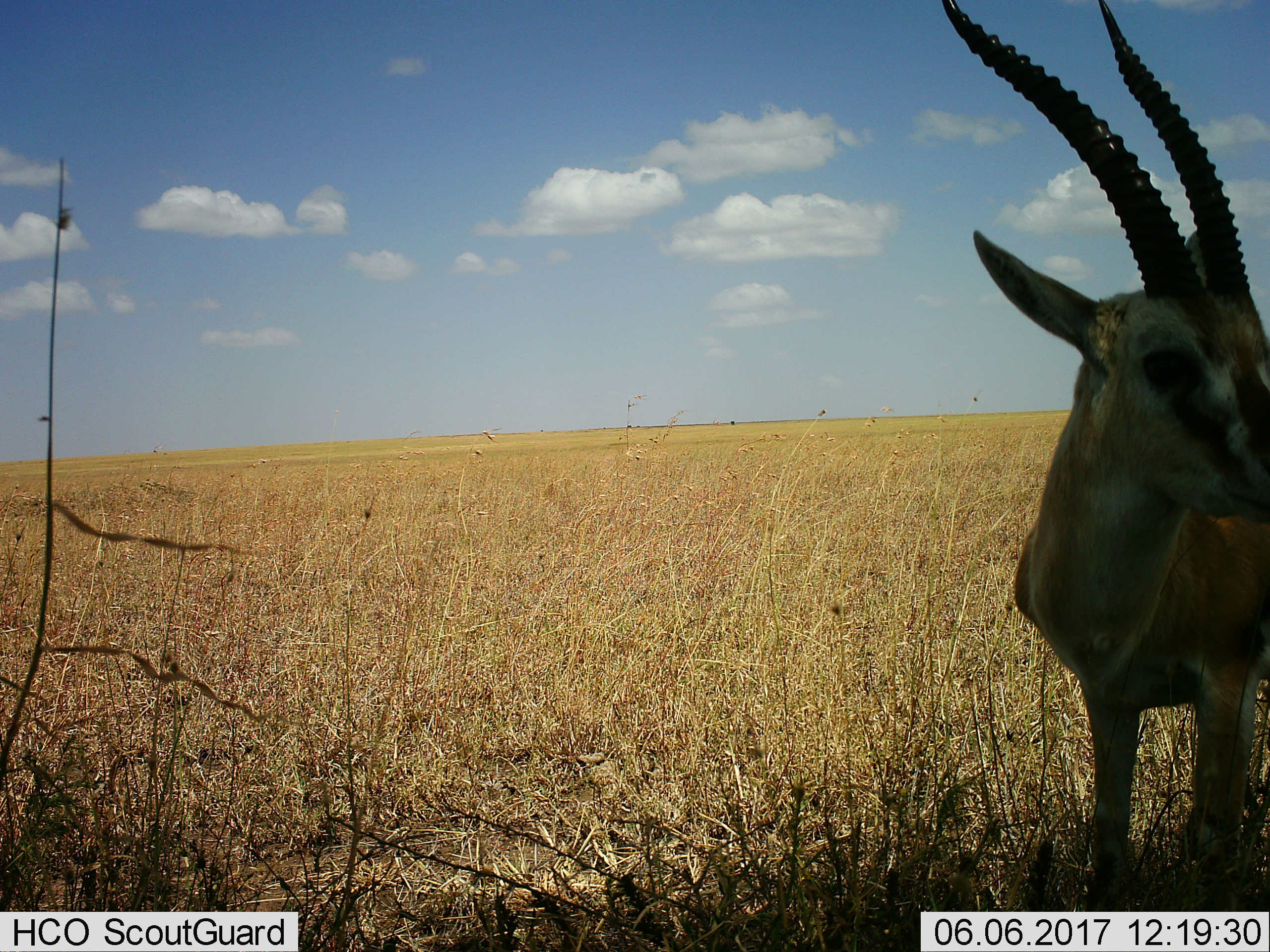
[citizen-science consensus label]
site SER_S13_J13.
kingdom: Animalia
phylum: Chordata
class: Mammalia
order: Artiodactyla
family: Bovidae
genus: Eudorcas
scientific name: Eudorcas thomsonii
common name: thomson's gazelle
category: gazellethomsons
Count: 1.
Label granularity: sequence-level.